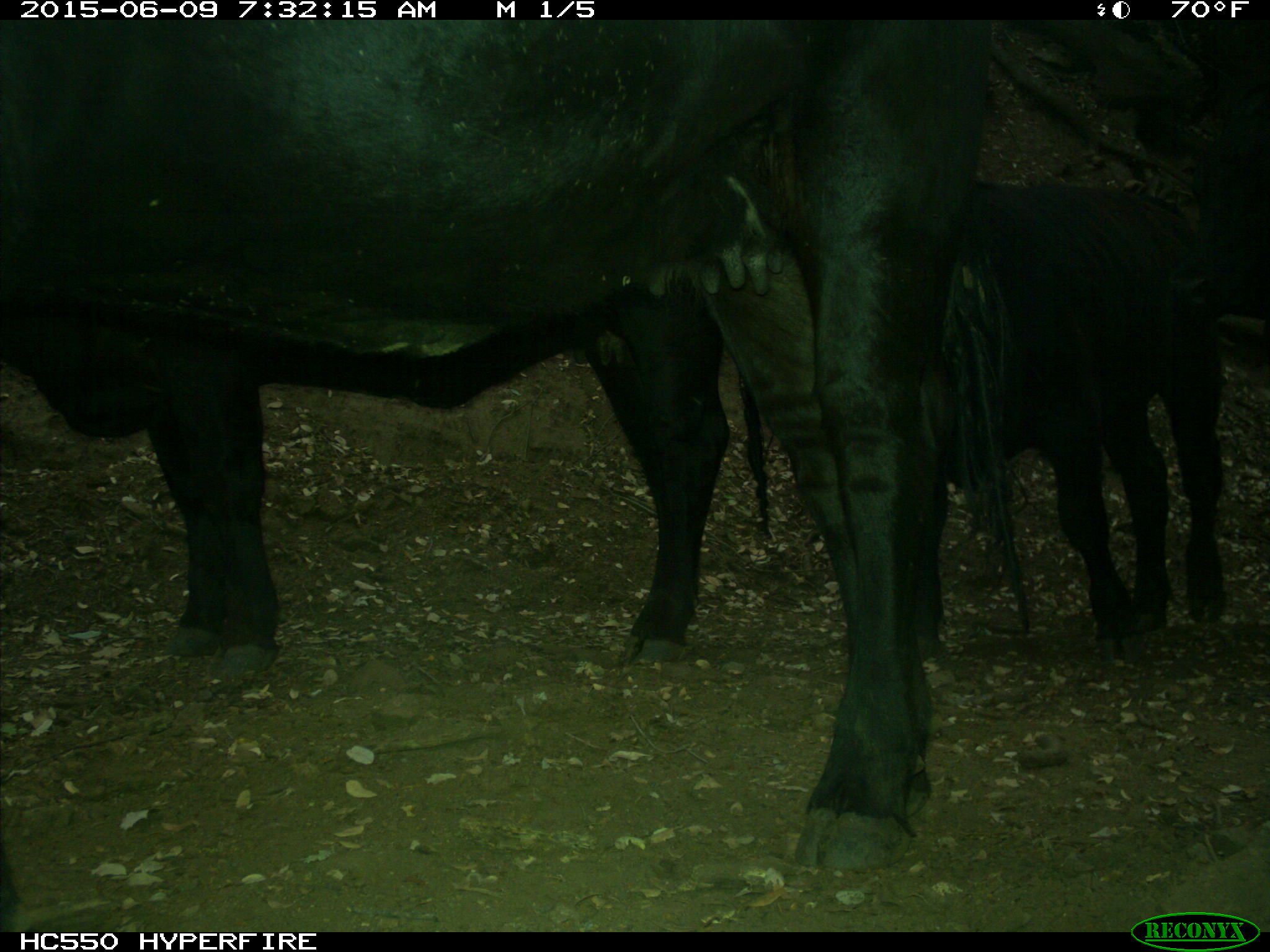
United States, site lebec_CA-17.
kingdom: Animalia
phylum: Chordata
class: Mammalia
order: Artiodactyla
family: Bovidae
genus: Bos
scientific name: Bos taurus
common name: domestic cow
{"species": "Bos taurus (domestic cow)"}